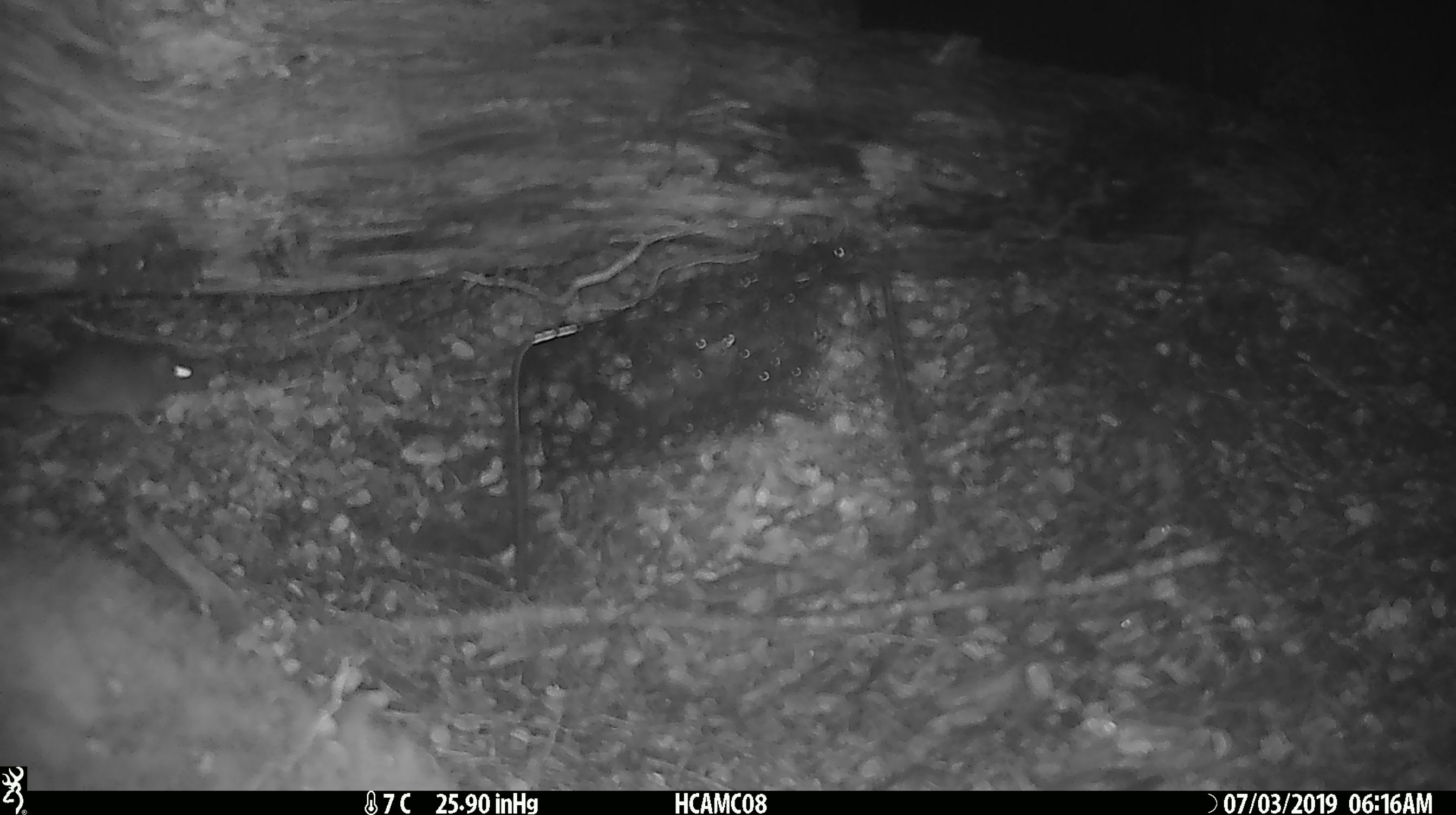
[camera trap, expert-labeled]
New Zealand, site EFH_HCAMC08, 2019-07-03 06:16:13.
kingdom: Animalia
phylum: Chordata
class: Mammalia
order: Rodentia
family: Muridae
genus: Mus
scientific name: Mus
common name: mouse